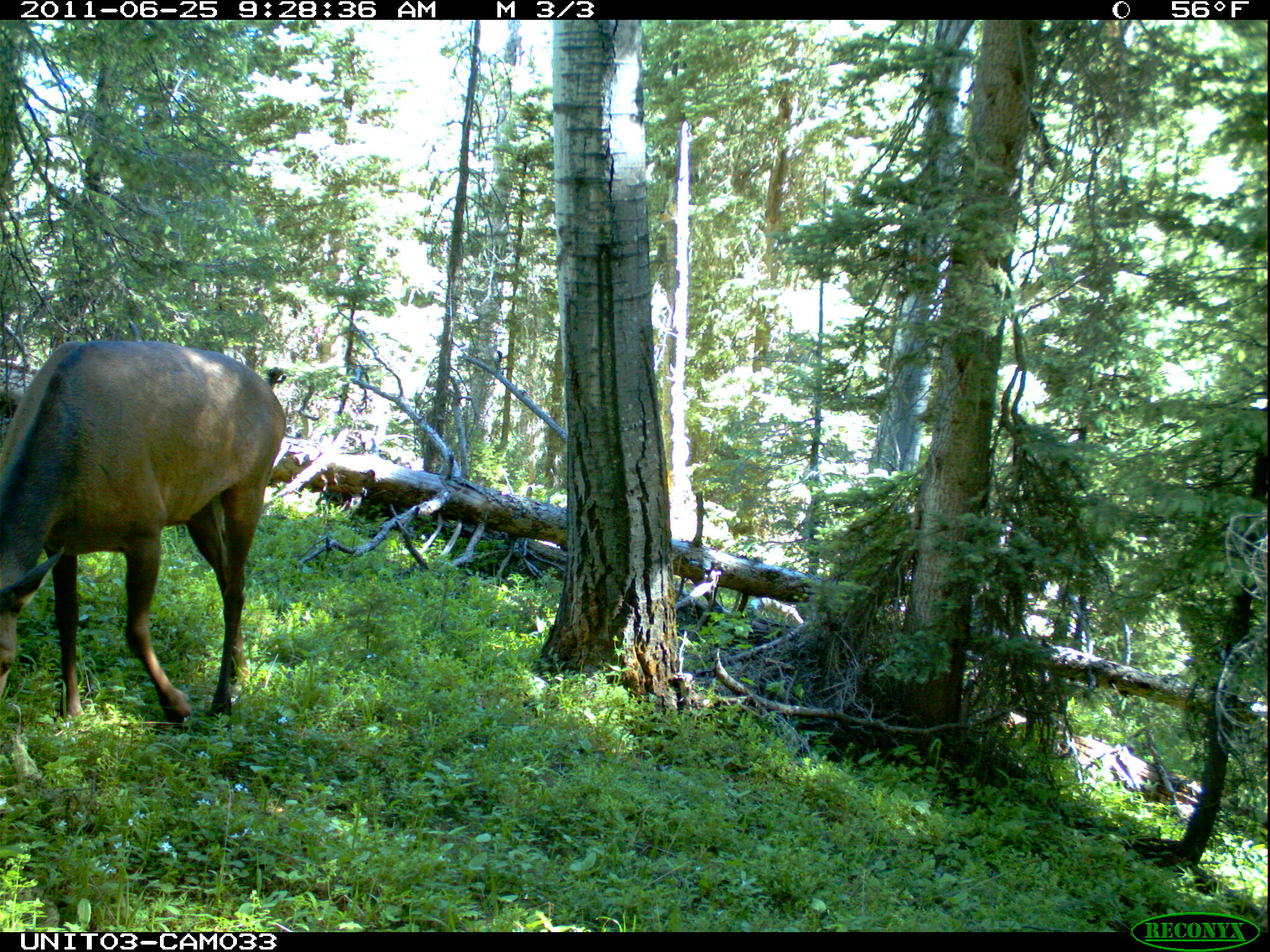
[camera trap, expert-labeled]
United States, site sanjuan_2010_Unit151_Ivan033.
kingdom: Animalia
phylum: Chordata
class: Mammalia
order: Artiodactyla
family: Cervidae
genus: Cervus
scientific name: Cervus elaphus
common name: red deer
Cervus elaphus (red deer).